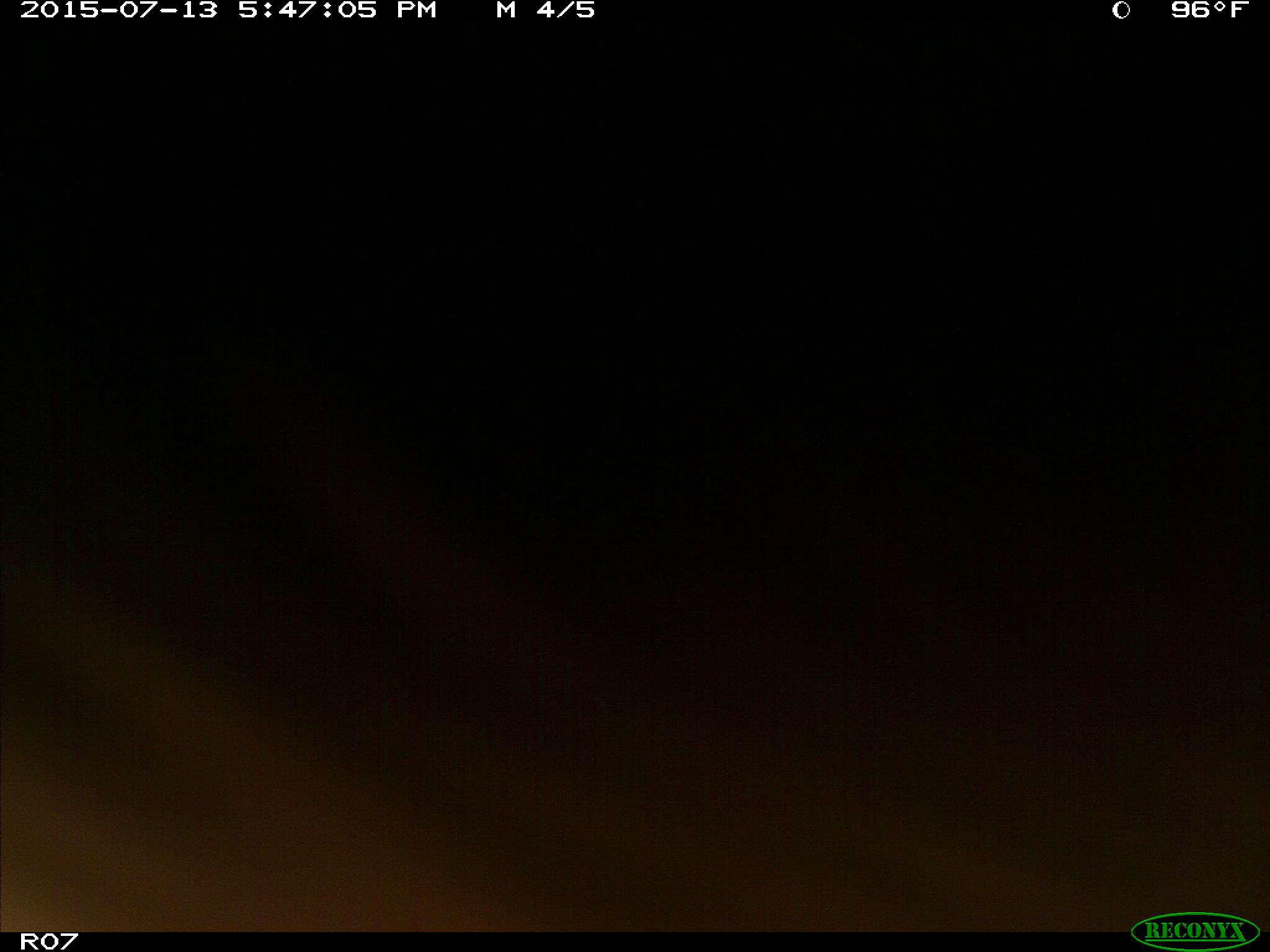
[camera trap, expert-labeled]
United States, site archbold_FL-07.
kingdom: Animalia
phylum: Chordata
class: Mammalia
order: Artiodactyla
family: Bovidae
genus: Bos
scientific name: Bos taurus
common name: domestic cow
Bos taurus (domestic cow).